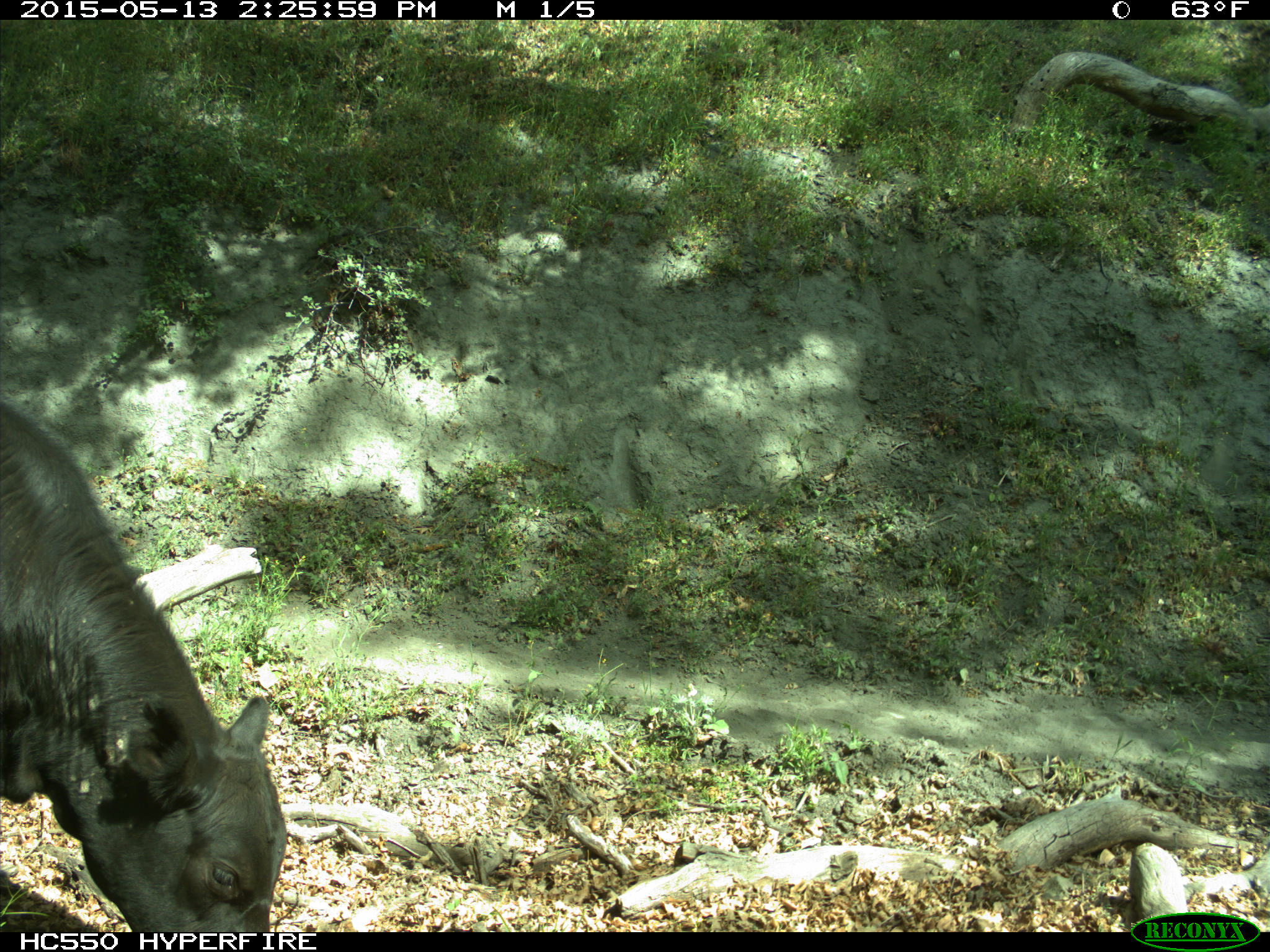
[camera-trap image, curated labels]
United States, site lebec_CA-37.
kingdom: Animalia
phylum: Chordata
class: Mammalia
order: Artiodactyla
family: Bovidae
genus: Bos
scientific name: Bos taurus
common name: domestic cow